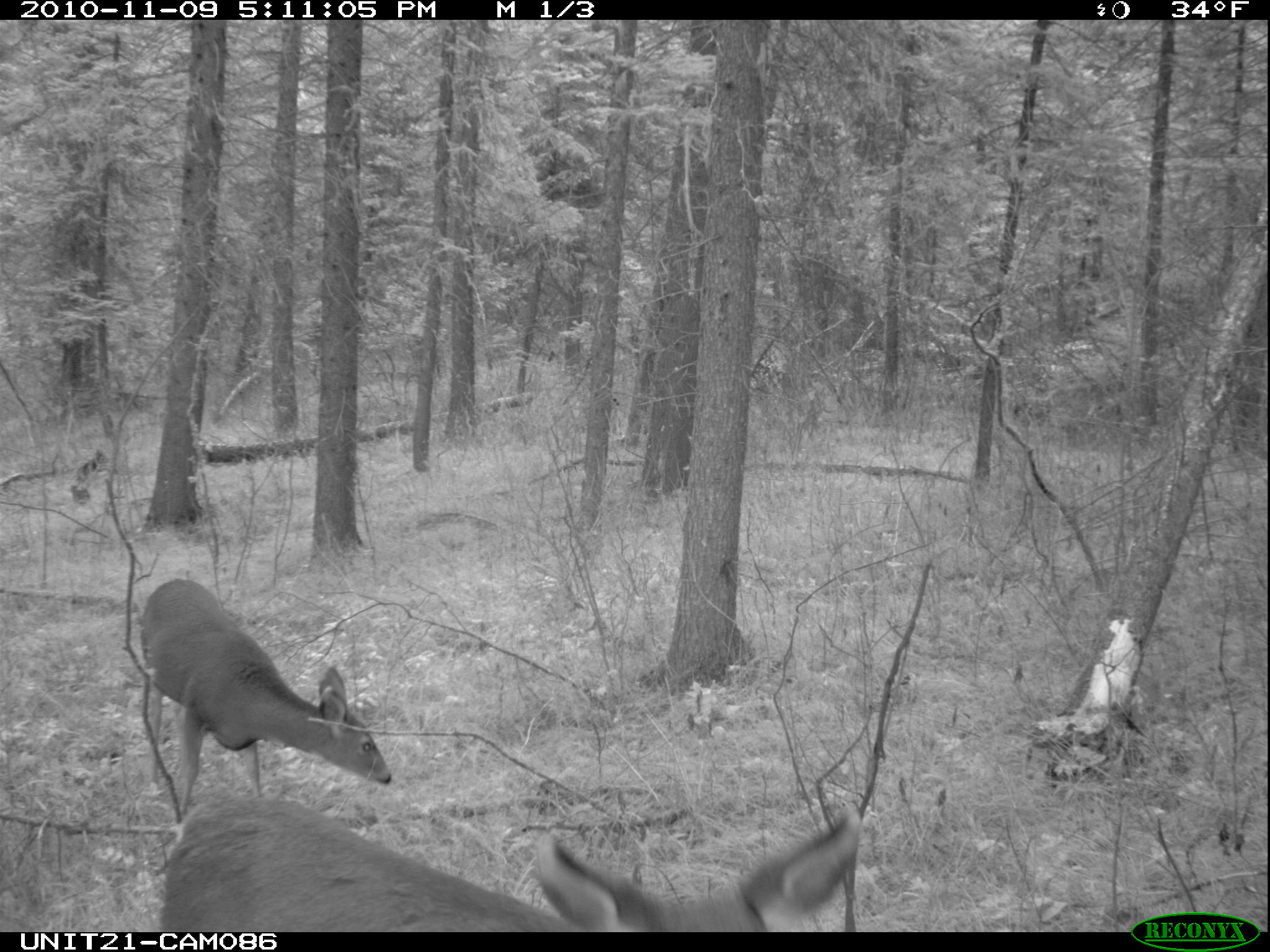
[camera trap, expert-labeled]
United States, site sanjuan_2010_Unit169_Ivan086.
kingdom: Animalia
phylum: Chordata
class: Mammalia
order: Artiodactyla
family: Cervidae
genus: Odocoileus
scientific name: Odocoileus hemionus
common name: mule deer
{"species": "Odocoileus hemionus (mule deer)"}